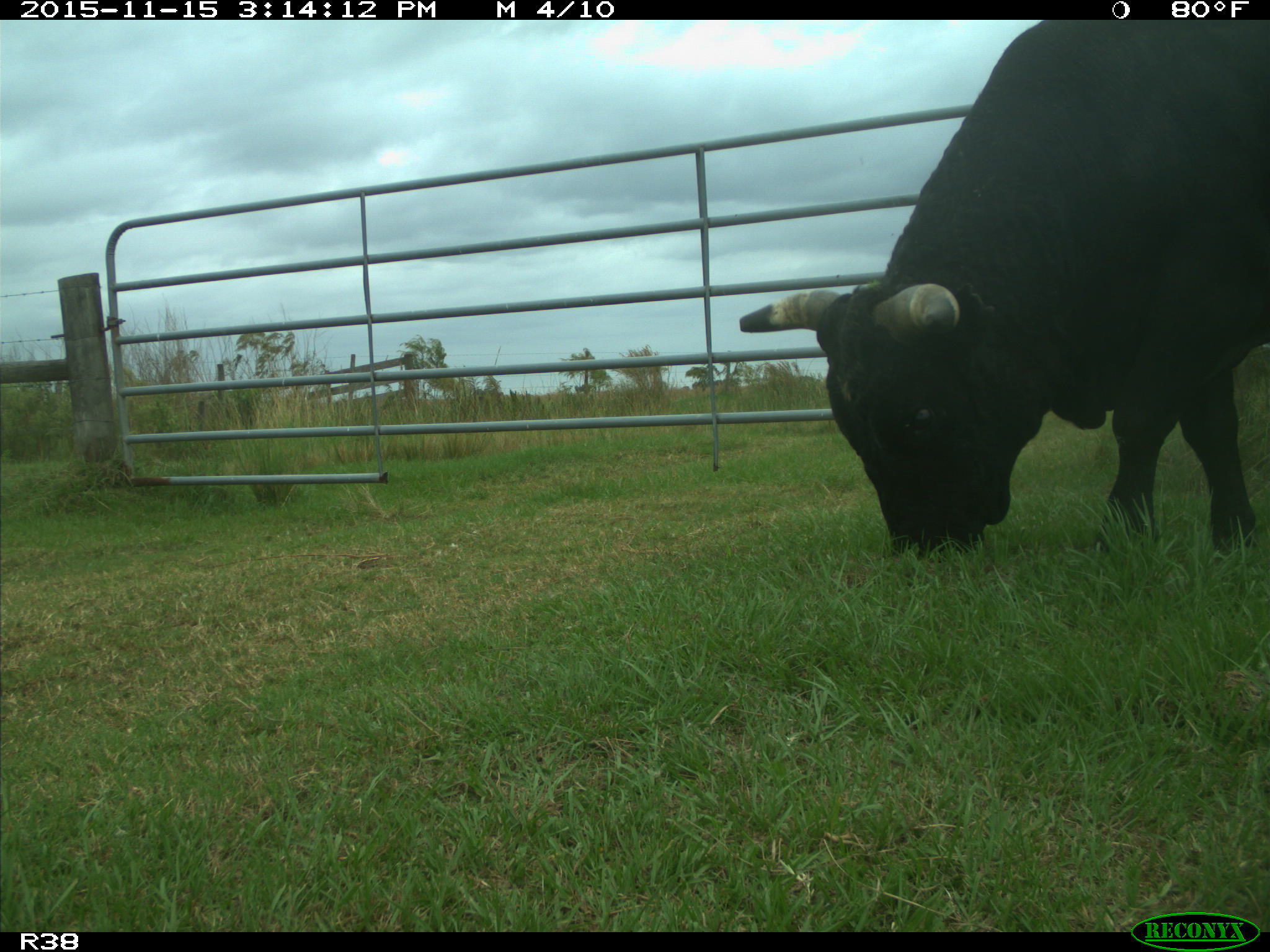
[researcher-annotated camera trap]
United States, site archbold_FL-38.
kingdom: Animalia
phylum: Chordata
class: Mammalia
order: Artiodactyla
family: Bovidae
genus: Bos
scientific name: Bos taurus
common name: domestic cow